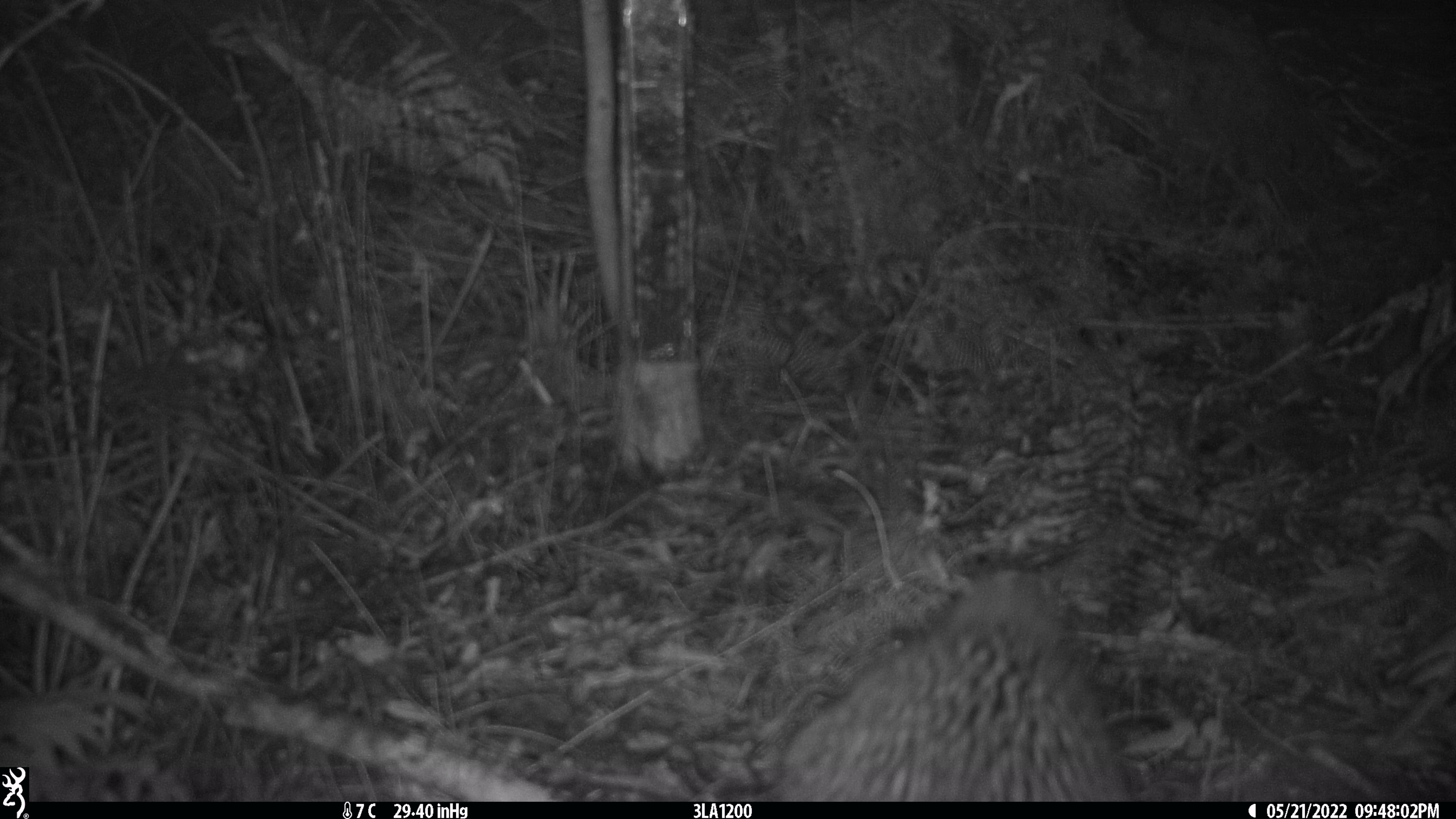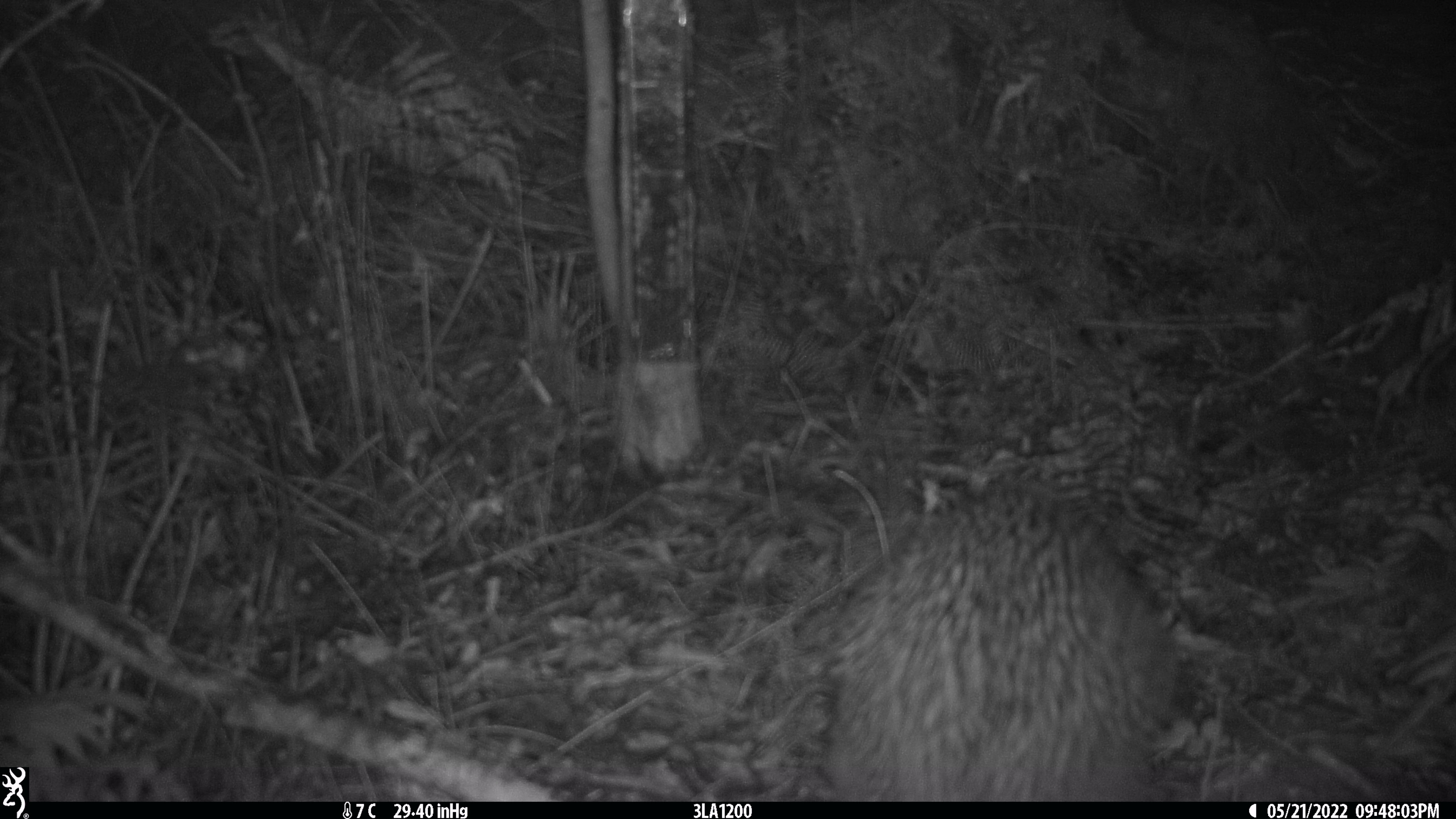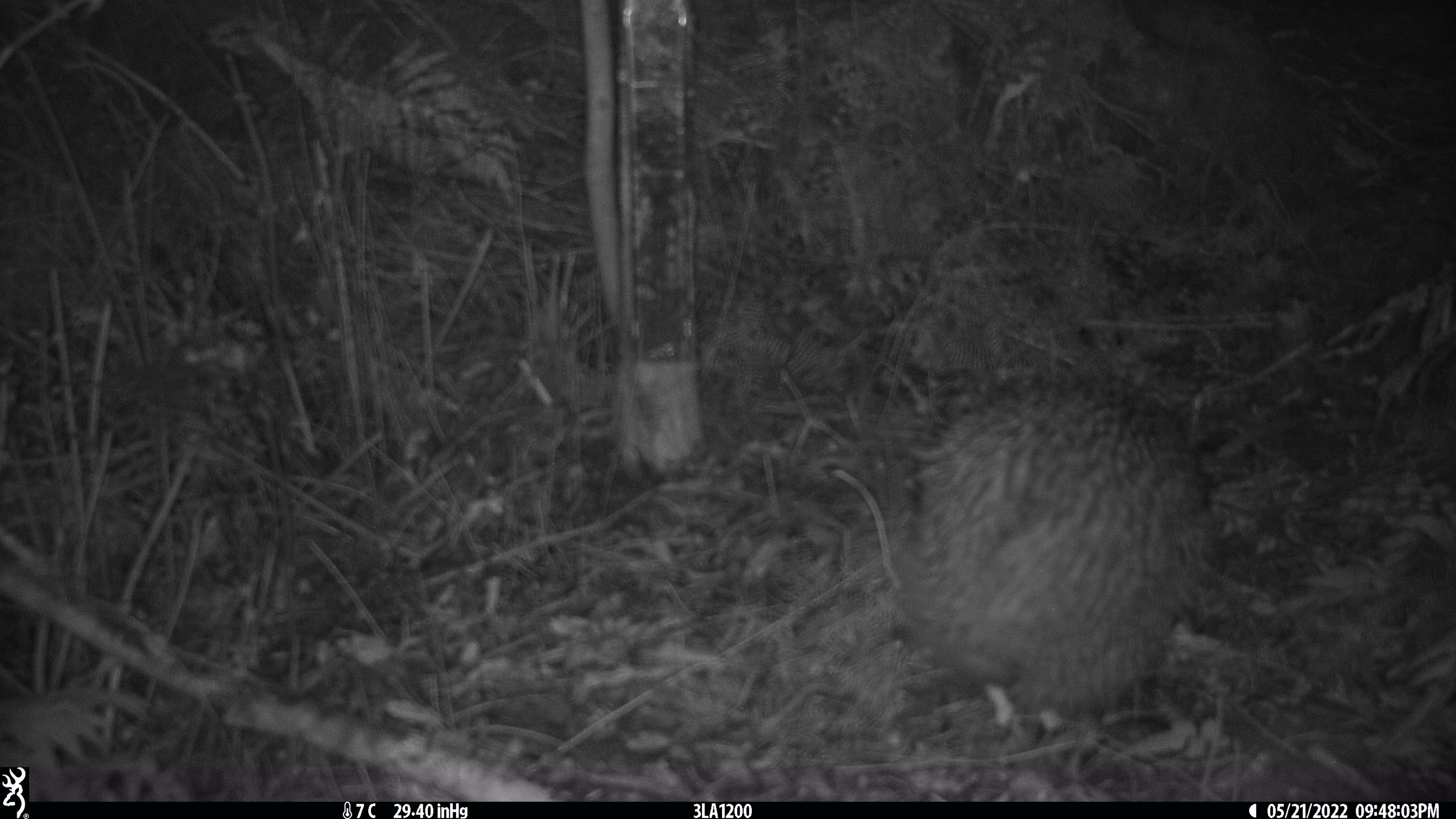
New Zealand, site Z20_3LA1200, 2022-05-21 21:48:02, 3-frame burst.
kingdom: Animalia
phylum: Chordata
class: Aves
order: Apterygiformes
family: Apterygidae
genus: Apteryx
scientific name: Apteryx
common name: kiwi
Kiwi (Apteryx).